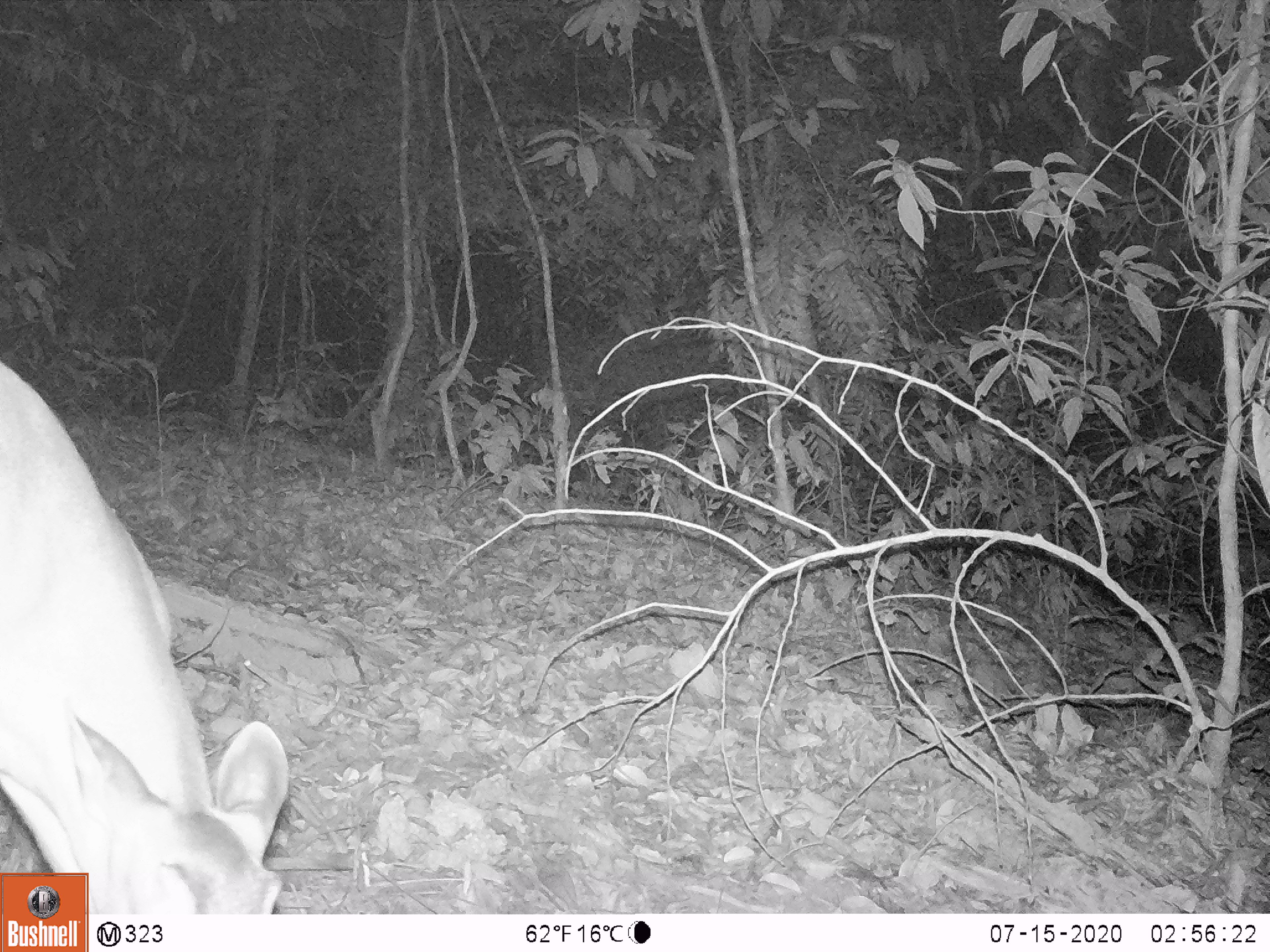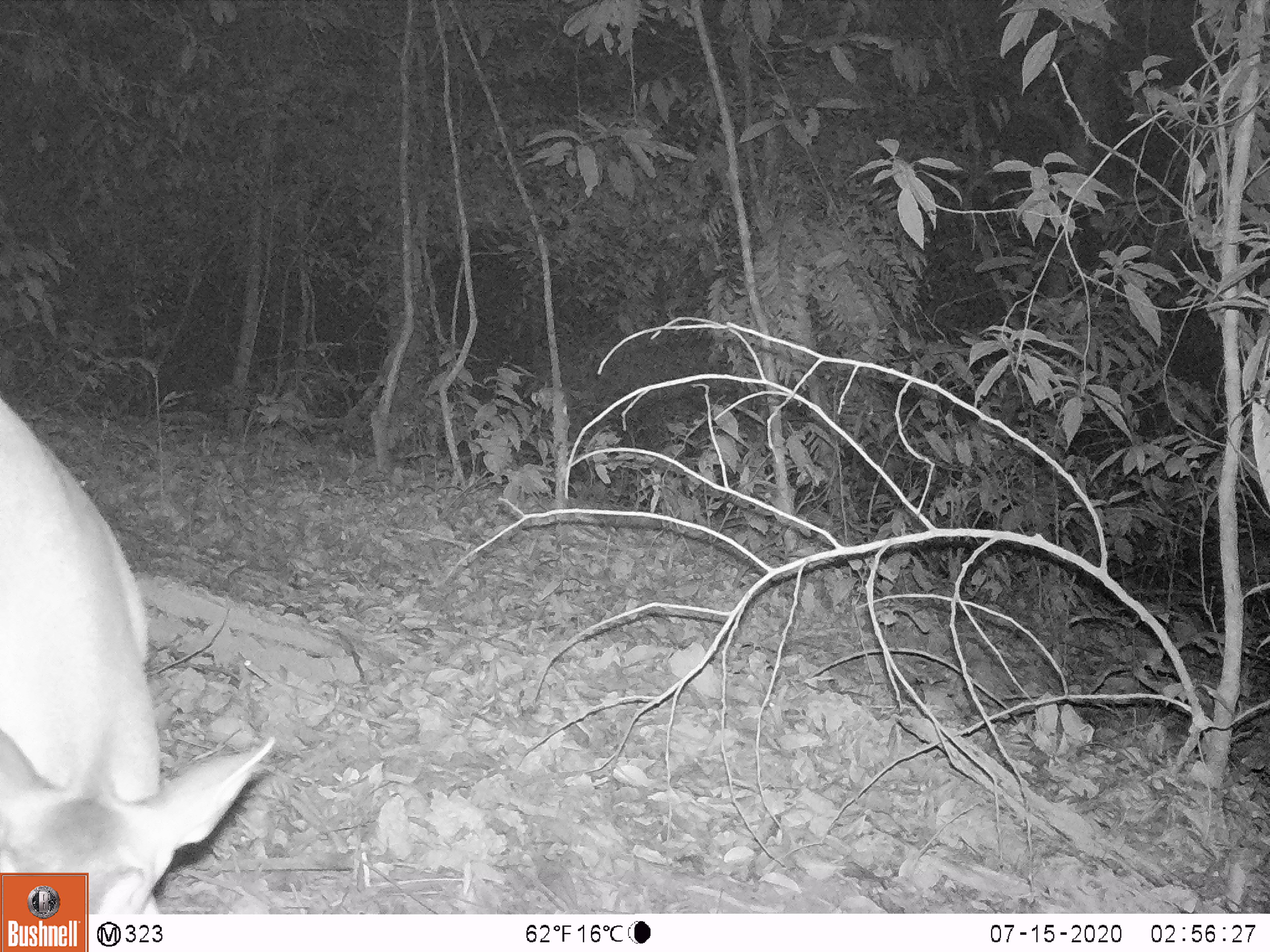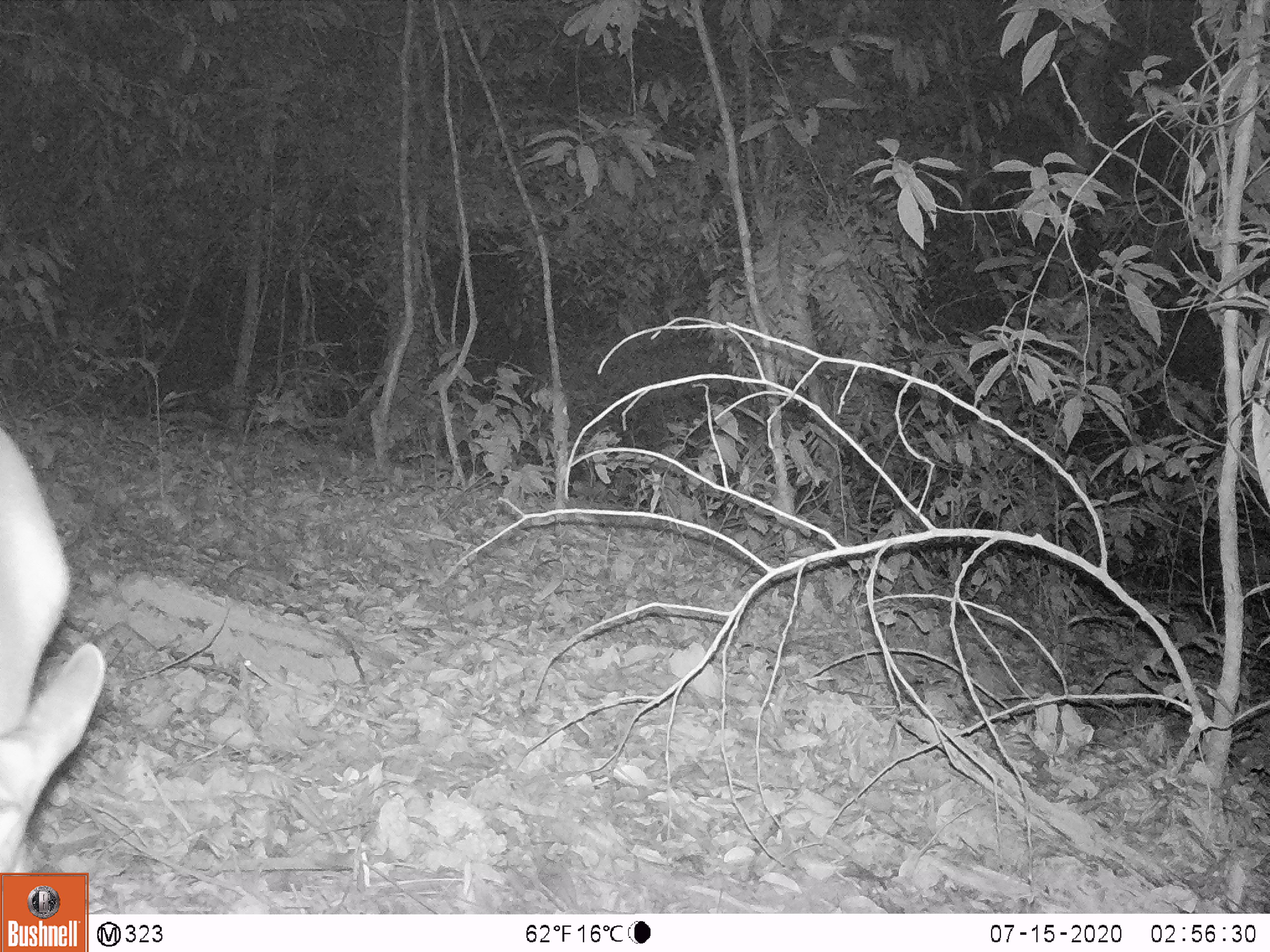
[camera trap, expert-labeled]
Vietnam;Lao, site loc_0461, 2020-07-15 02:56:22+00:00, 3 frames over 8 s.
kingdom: Animalia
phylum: Chordata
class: Mammalia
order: Artiodactyla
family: Cervidae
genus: Muntiacus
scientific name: Muntiacus vuquangensis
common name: large-antlered muntjac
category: large antlered muntjac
Large antlered muntjac (large-antlered muntjac) (Muntiacus vuquangensis). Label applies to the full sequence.